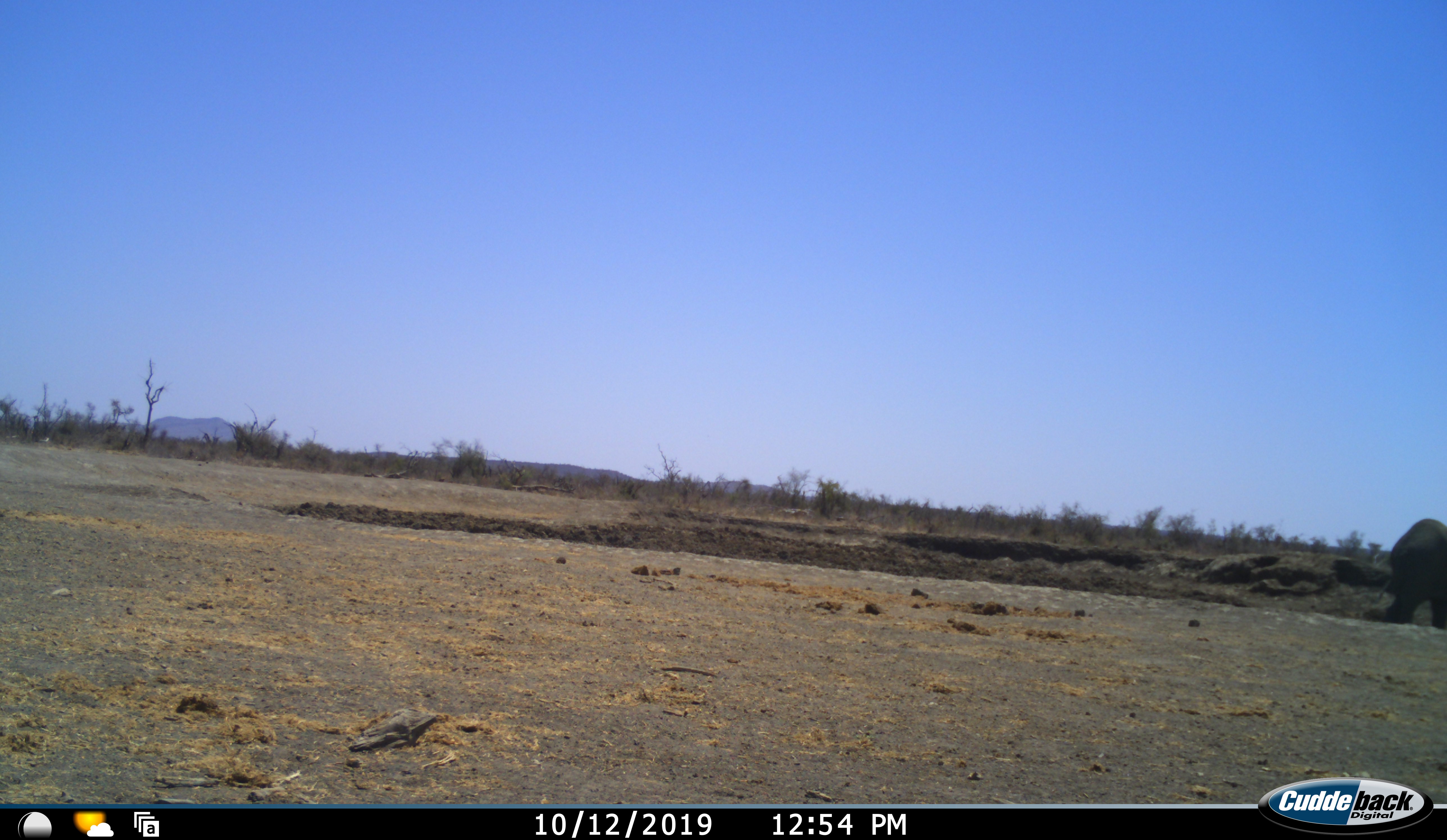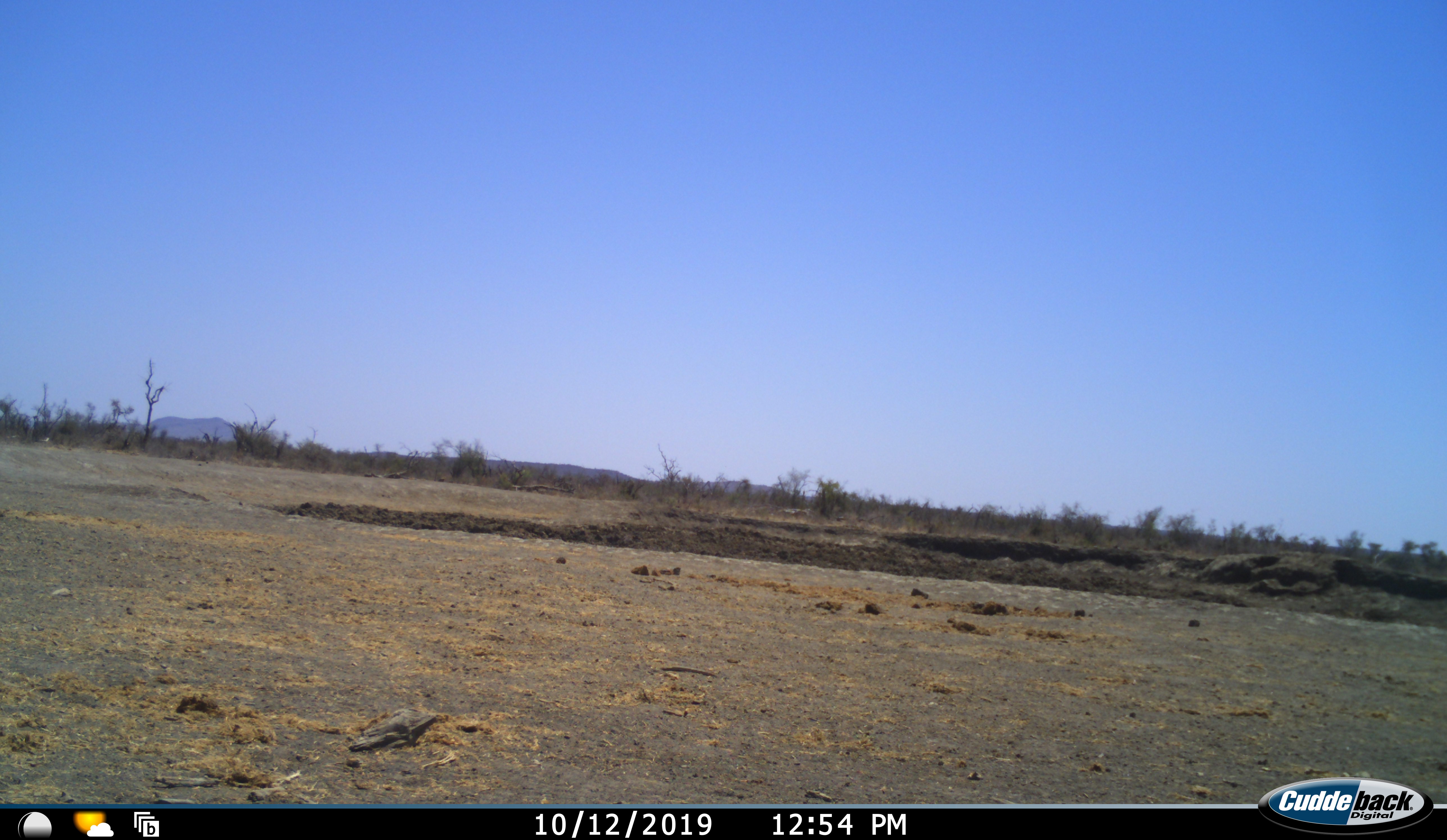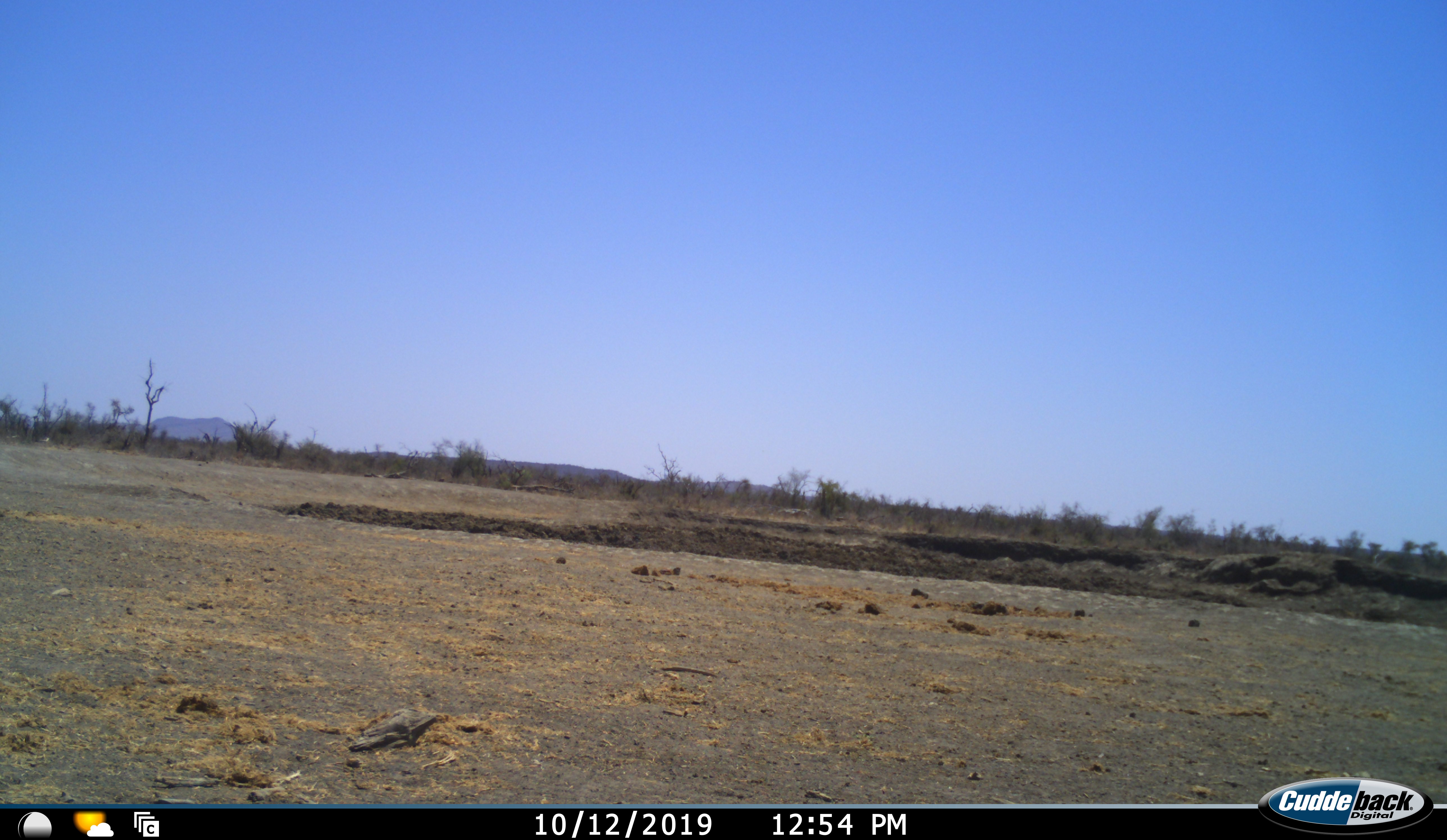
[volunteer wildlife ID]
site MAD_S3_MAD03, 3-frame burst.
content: unidentified animal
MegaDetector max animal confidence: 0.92